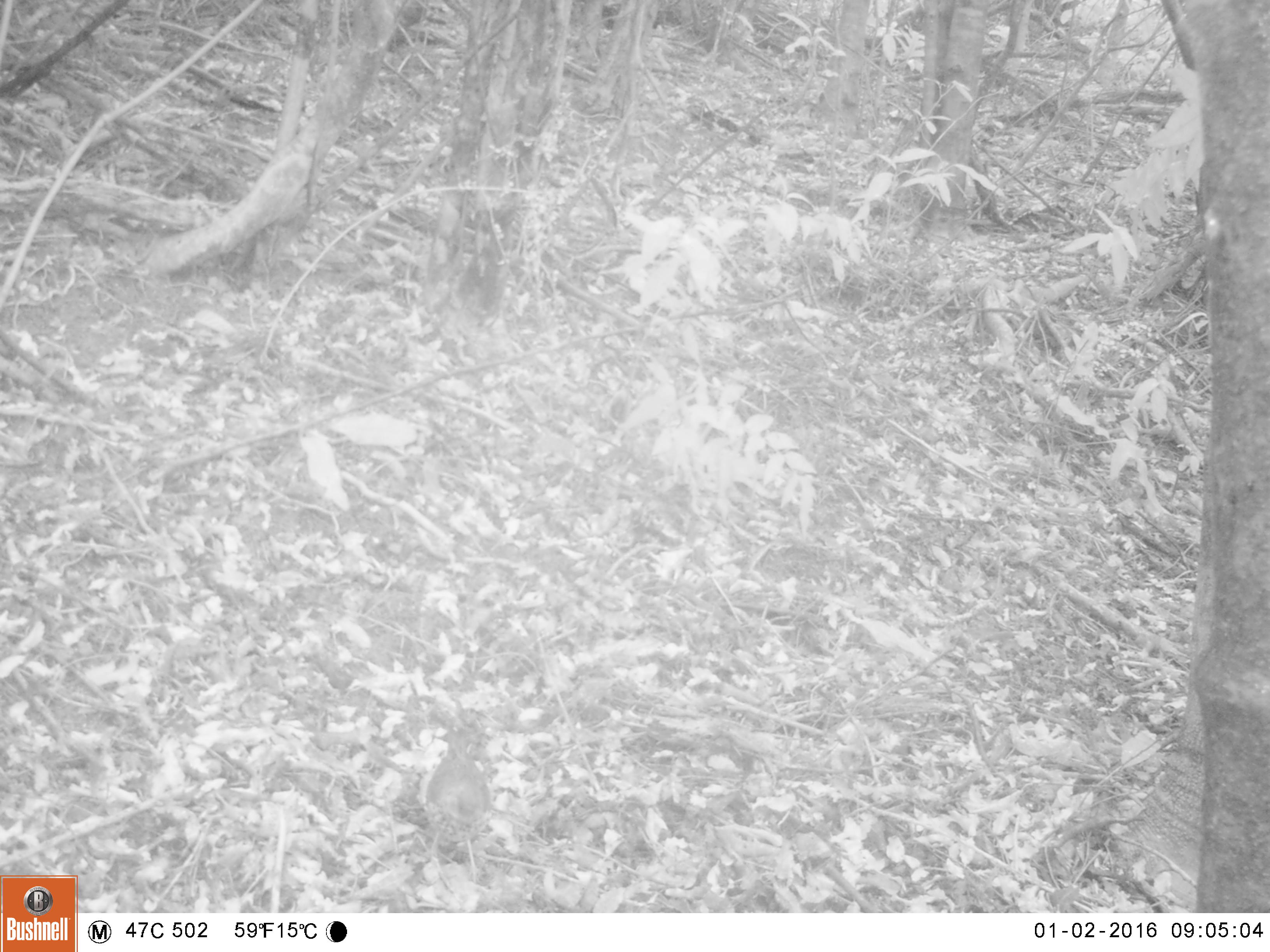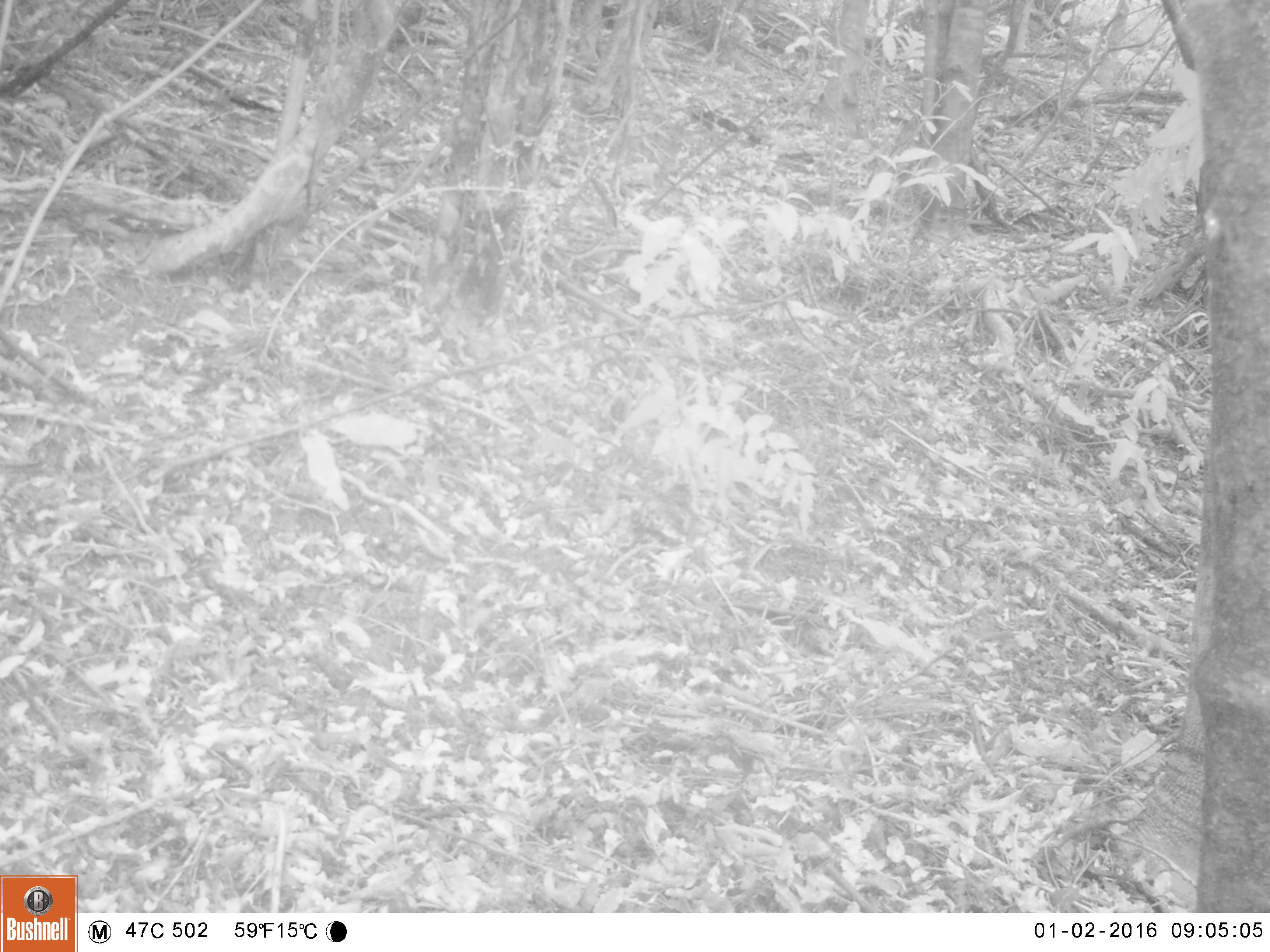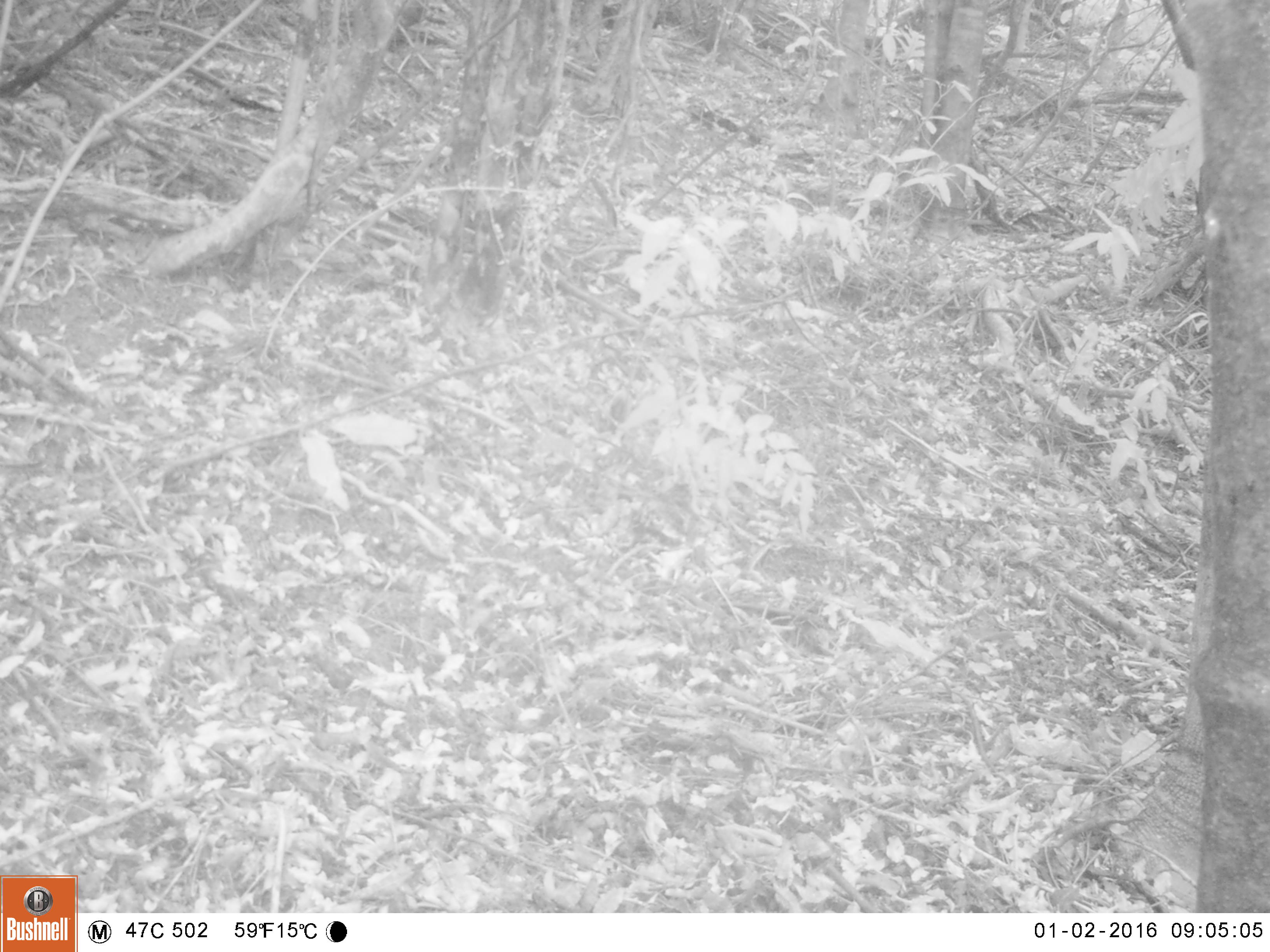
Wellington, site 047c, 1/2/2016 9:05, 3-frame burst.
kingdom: Animalia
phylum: Chordata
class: Aves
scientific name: Aves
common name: bird